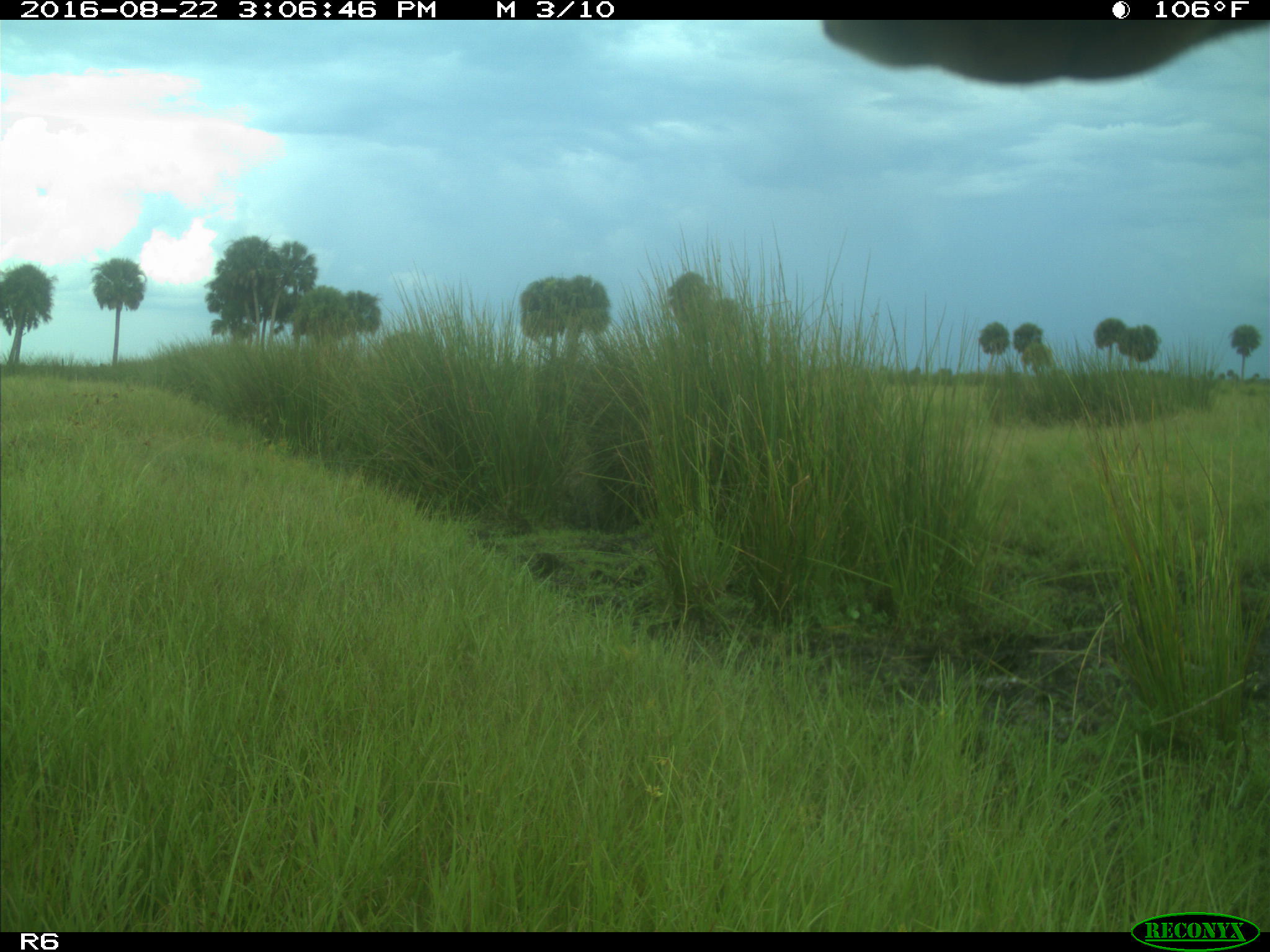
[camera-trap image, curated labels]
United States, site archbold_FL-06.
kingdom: Animalia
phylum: Chordata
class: Mammalia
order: Artiodactyla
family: Bovidae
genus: Bos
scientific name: Bos taurus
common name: domestic cow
Bos taurus (domestic cow).